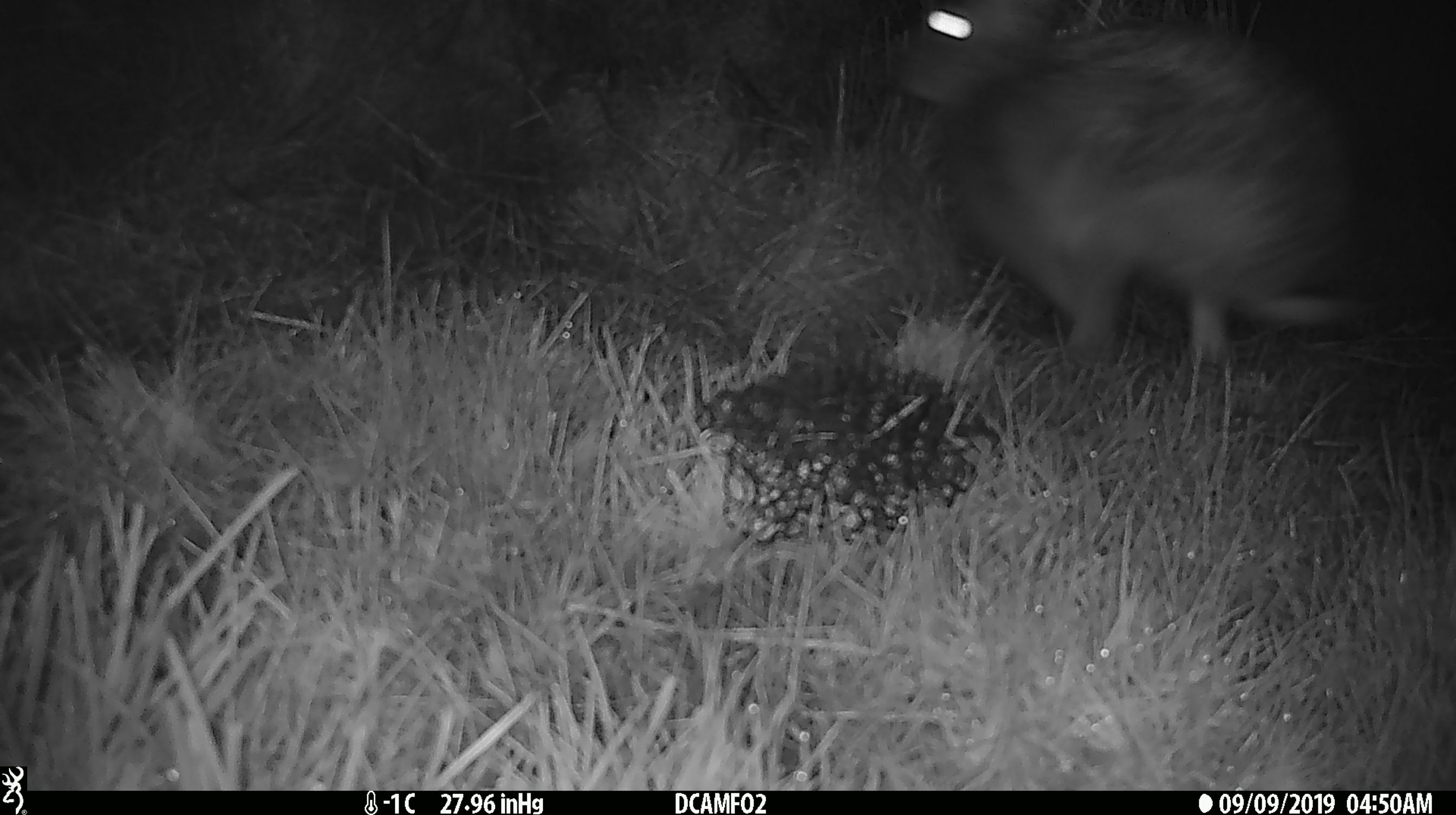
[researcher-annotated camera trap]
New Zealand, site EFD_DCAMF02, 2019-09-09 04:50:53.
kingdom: Animalia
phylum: Chordata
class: Mammalia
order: Lagomorpha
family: Leporidae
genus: Lepus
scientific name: Lepus europaeus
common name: brown hare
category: hare